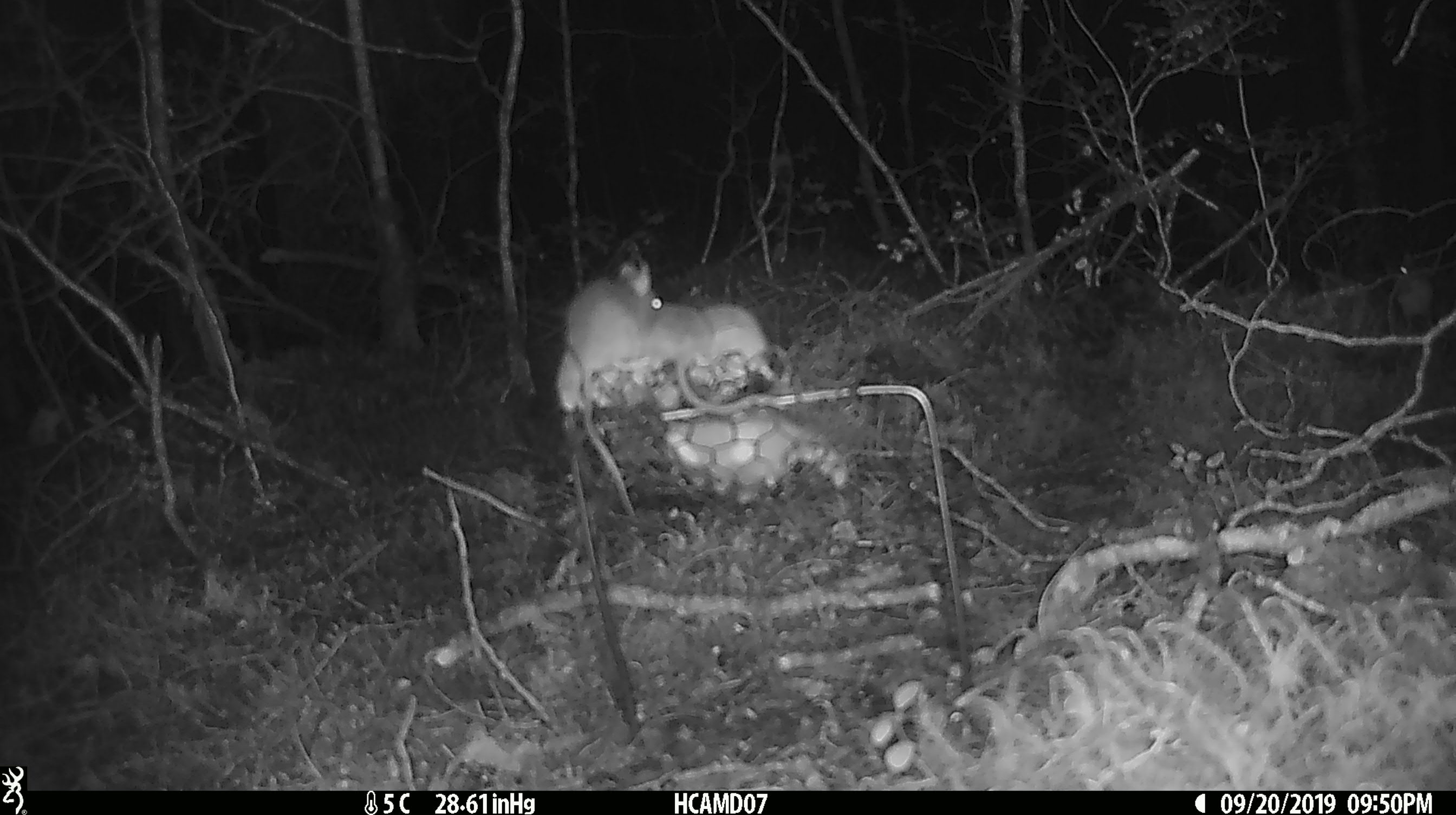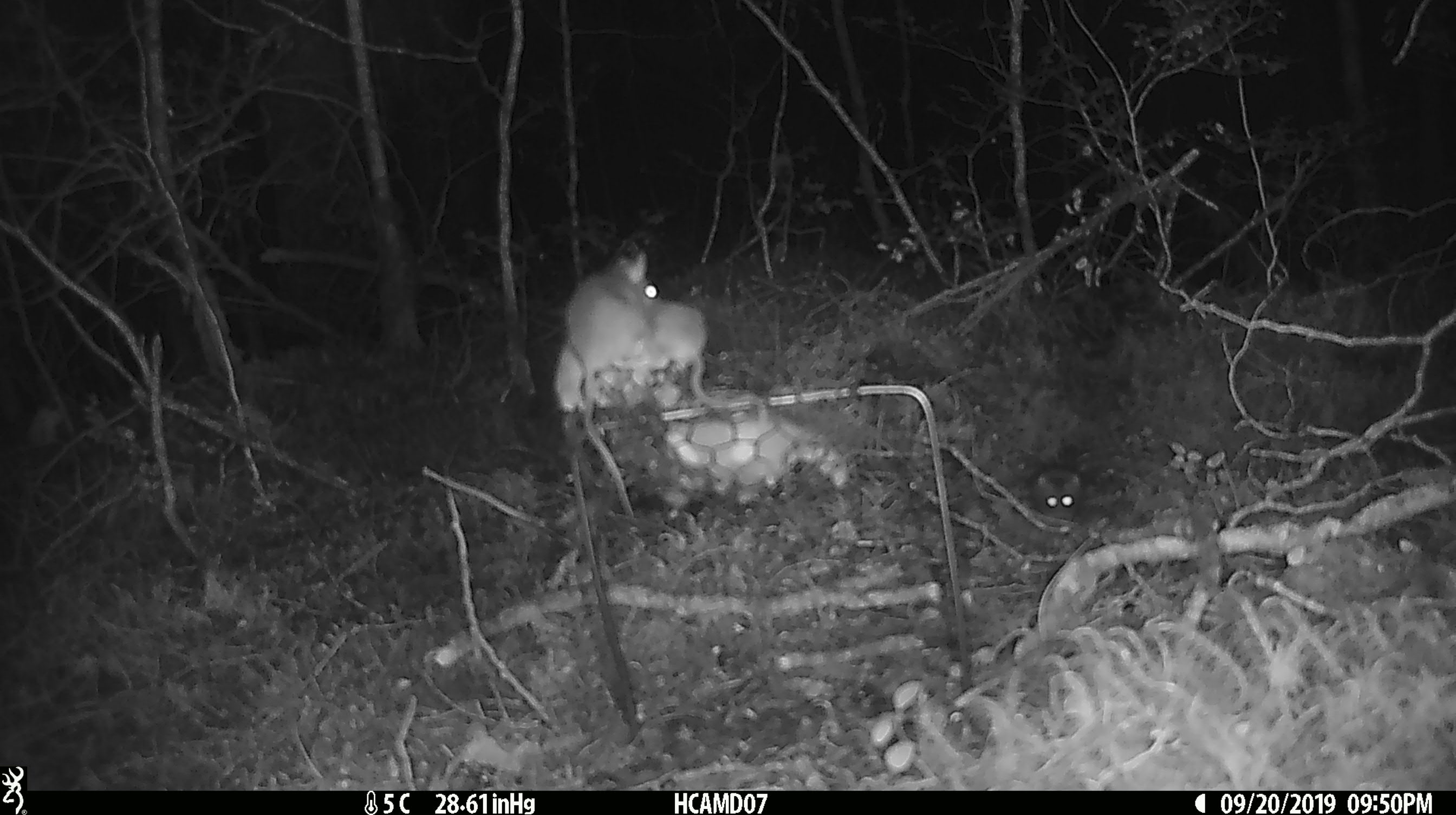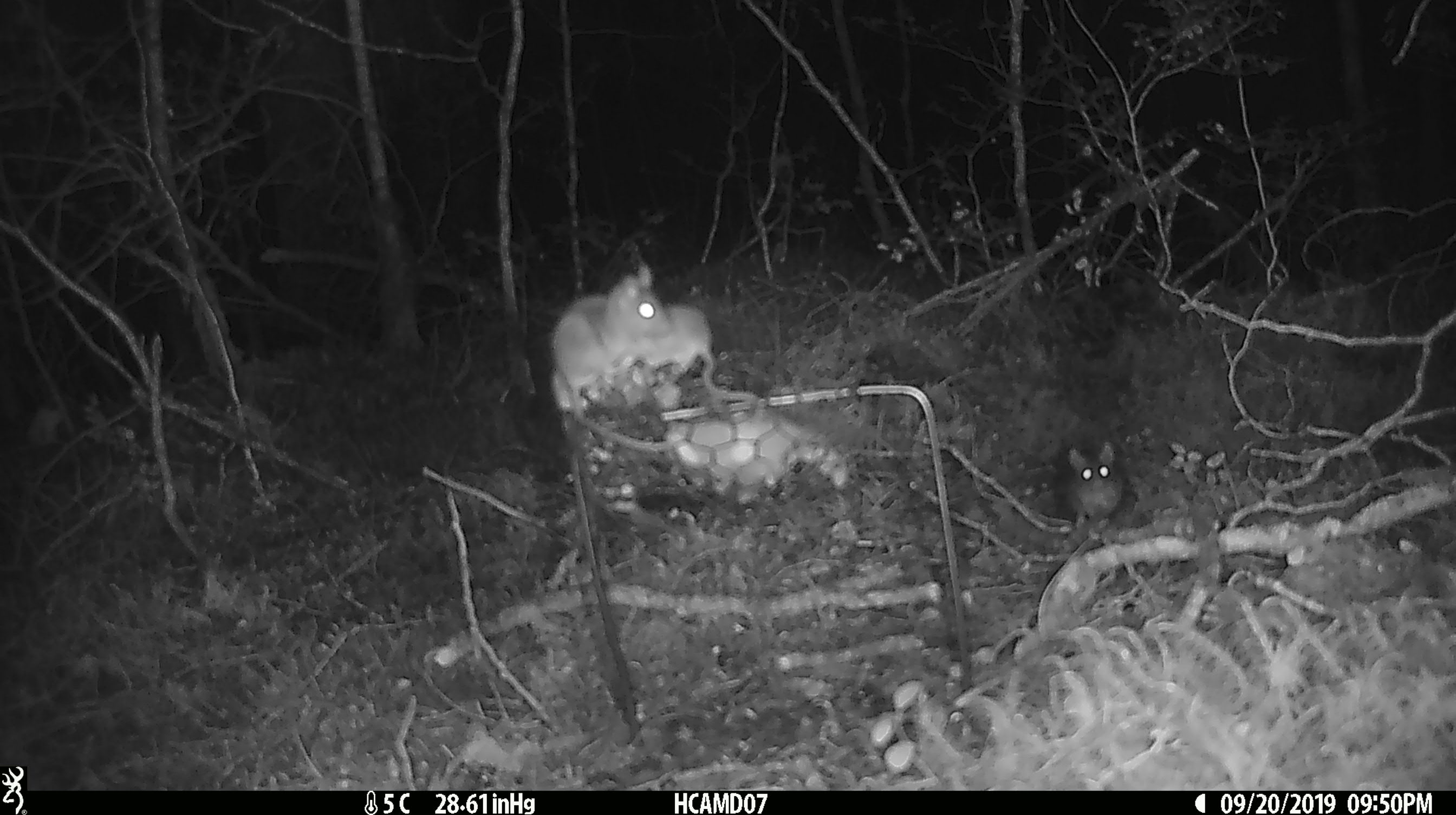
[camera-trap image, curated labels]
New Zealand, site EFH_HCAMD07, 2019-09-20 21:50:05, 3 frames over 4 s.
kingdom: Animalia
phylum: Chordata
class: Mammalia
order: Rodentia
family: Muridae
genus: Mus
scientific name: Mus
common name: mouse